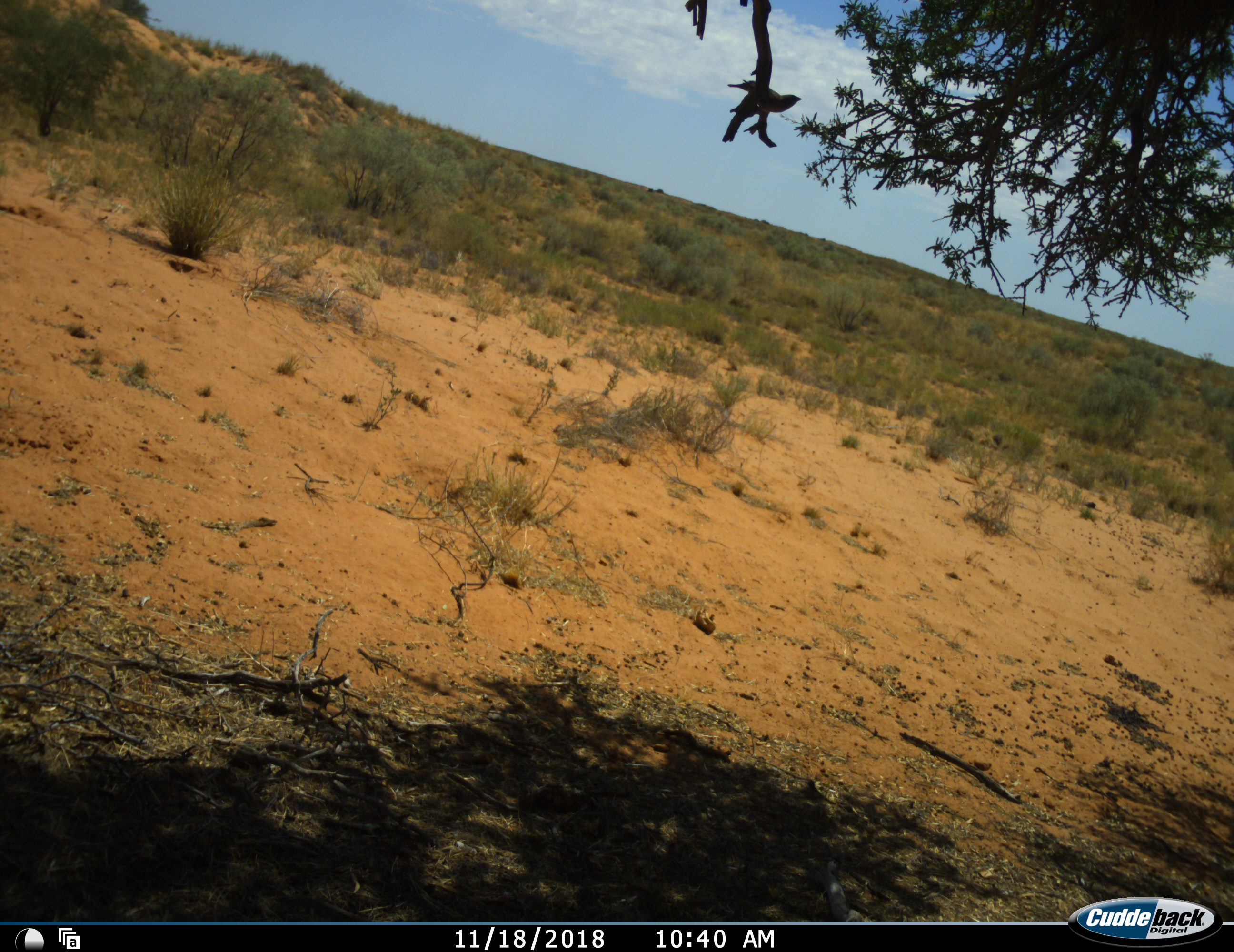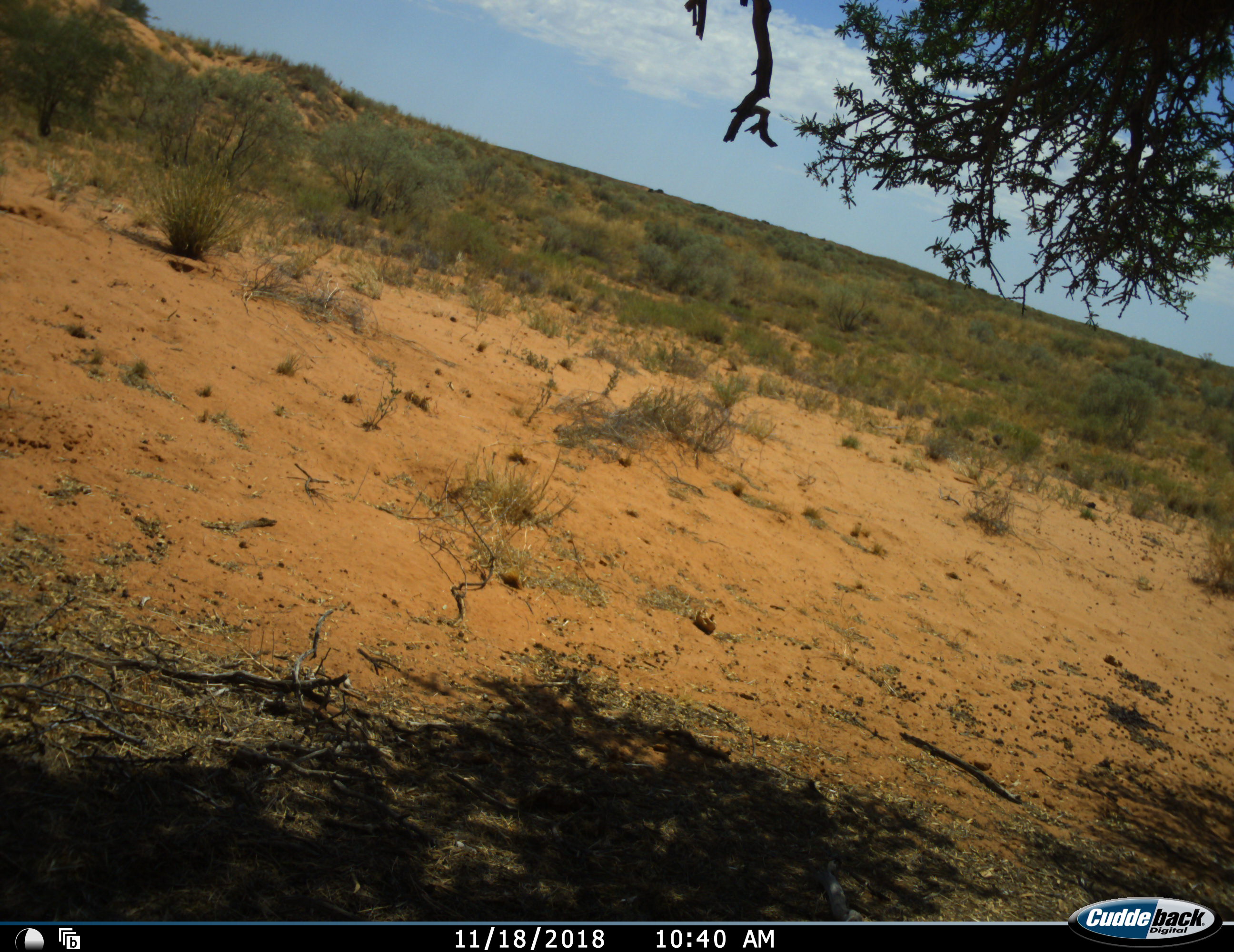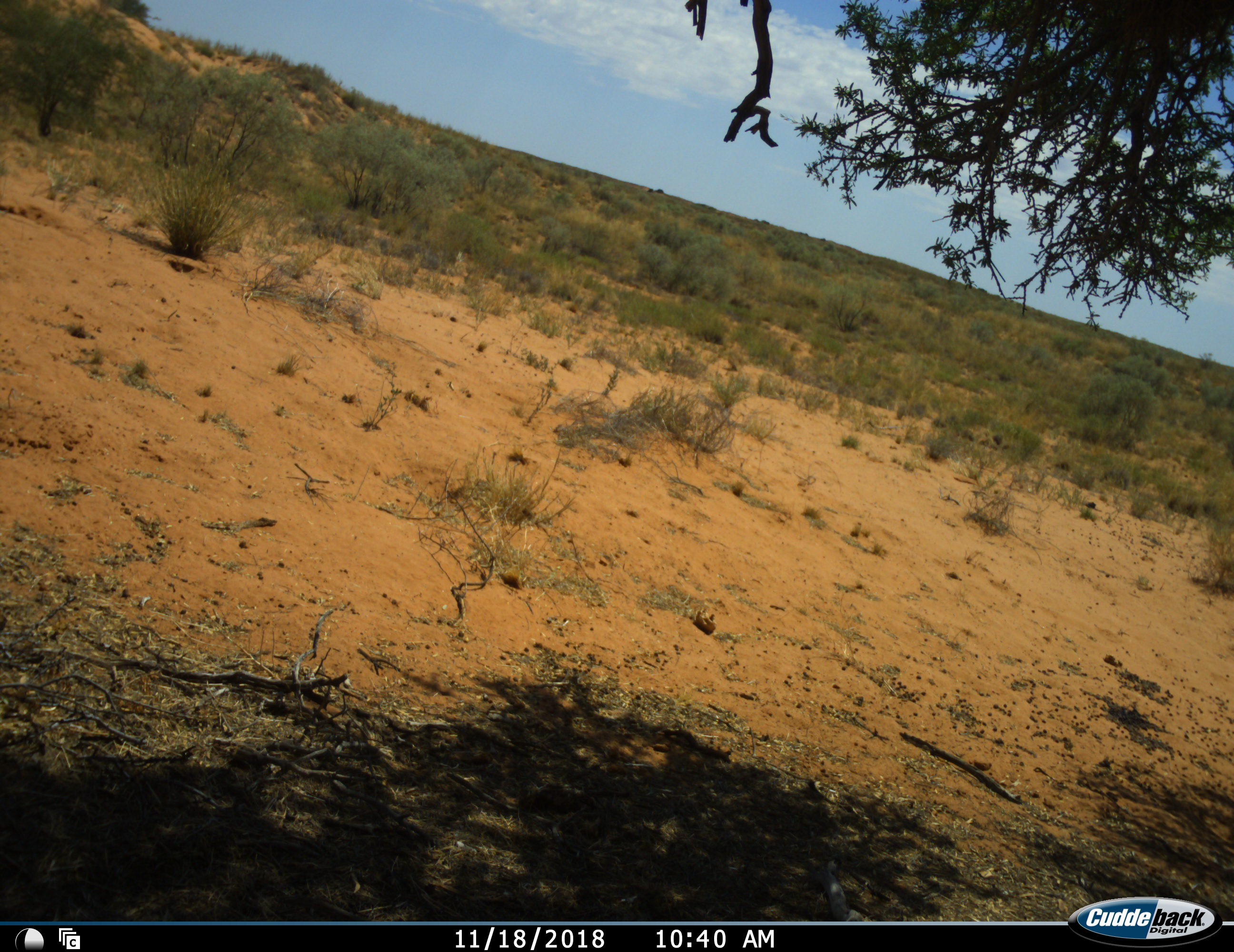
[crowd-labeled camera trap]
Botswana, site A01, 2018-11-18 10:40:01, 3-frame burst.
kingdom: Animalia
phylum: Chordata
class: Aves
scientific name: Aves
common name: bird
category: birdother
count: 1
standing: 20%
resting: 0%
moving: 80%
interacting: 0%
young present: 0%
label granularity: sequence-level